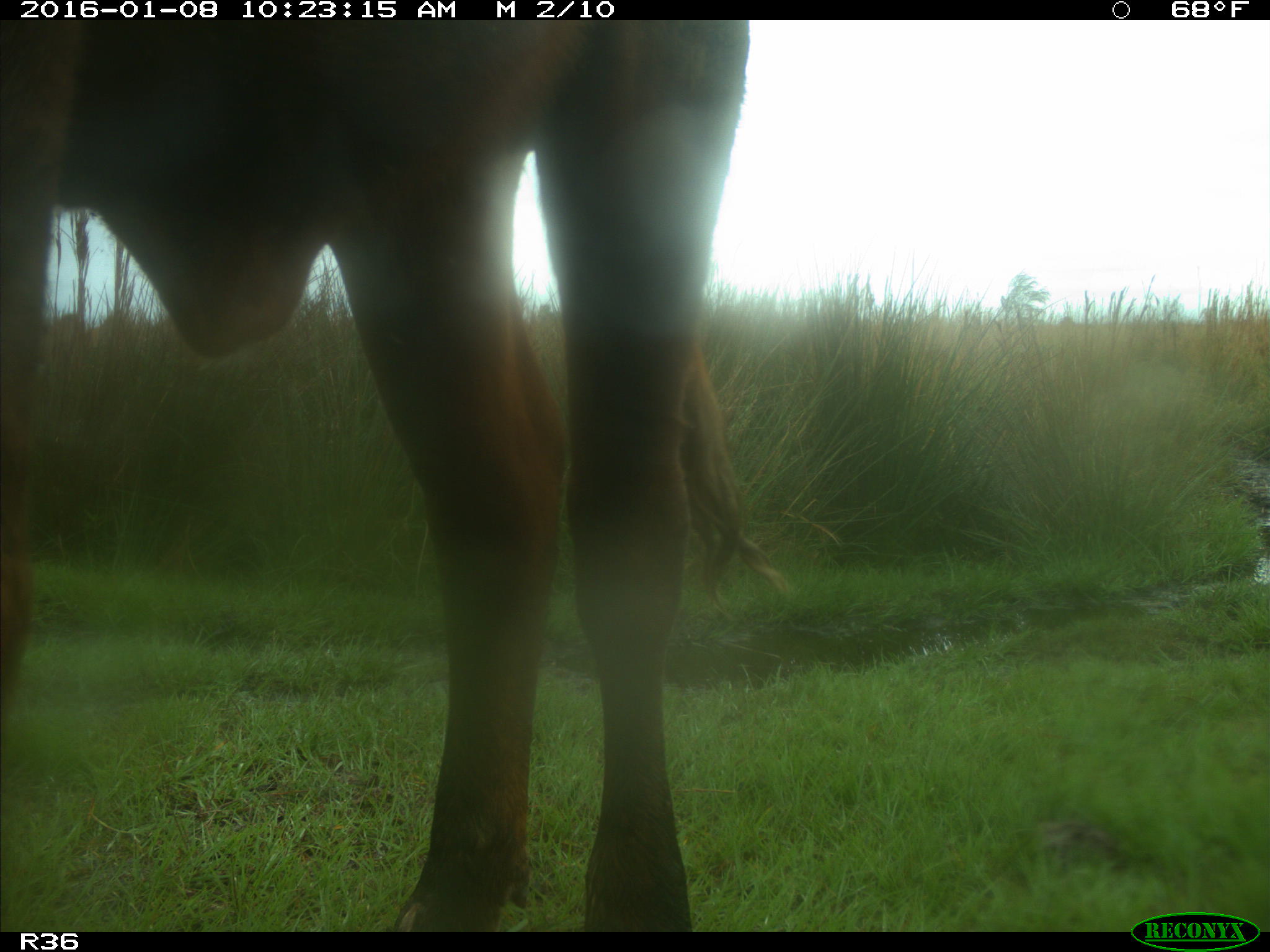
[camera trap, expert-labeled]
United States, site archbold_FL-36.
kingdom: Animalia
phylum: Chordata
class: Mammalia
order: Artiodactyla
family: Bovidae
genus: Bos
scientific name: Bos taurus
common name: domestic cow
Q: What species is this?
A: Bos taurus (domestic cow).